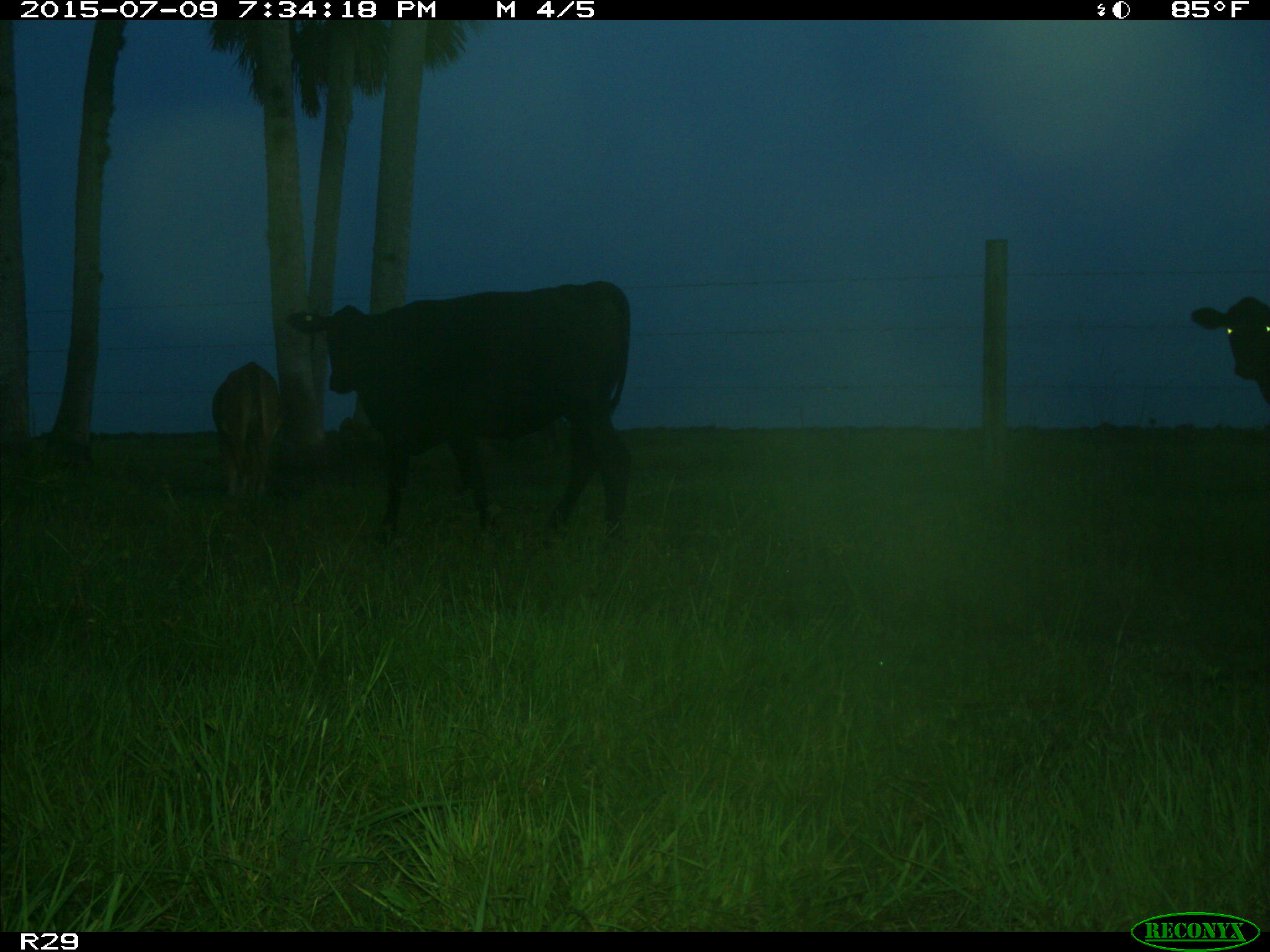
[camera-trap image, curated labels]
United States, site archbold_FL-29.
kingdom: Animalia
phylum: Chordata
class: Mammalia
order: Artiodactyla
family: Bovidae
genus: Bos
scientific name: Bos taurus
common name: domestic cow